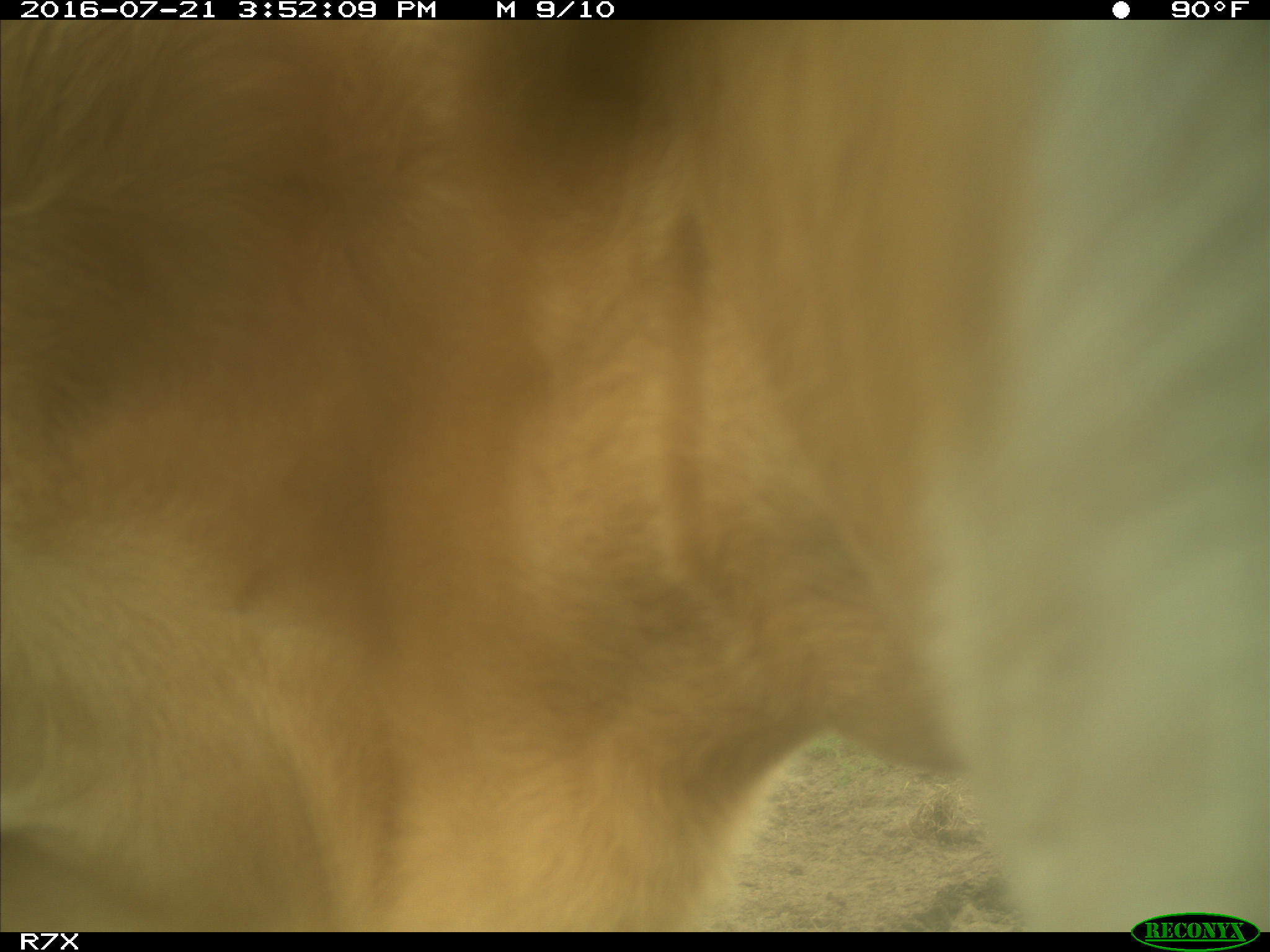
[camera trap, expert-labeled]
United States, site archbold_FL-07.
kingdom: Animalia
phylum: Chordata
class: Mammalia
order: Artiodactyla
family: Bovidae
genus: Bos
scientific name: Bos taurus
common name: domestic cow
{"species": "Bos taurus (domestic cow)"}